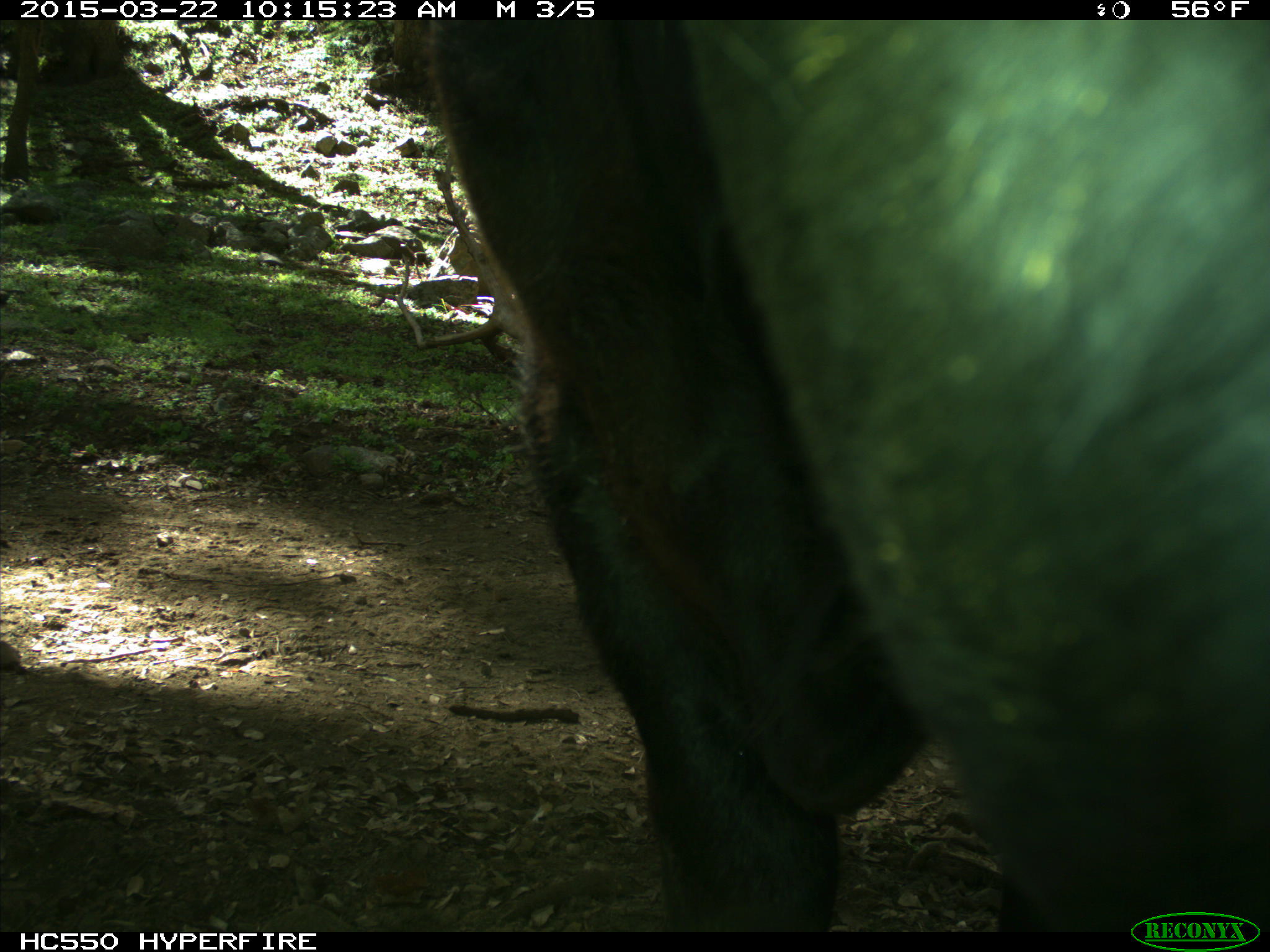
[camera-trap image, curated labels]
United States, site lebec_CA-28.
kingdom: Animalia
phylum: Chordata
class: Mammalia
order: Artiodactyla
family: Bovidae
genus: Bos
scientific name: Bos taurus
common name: domestic cow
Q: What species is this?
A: Bos taurus (domestic cow).